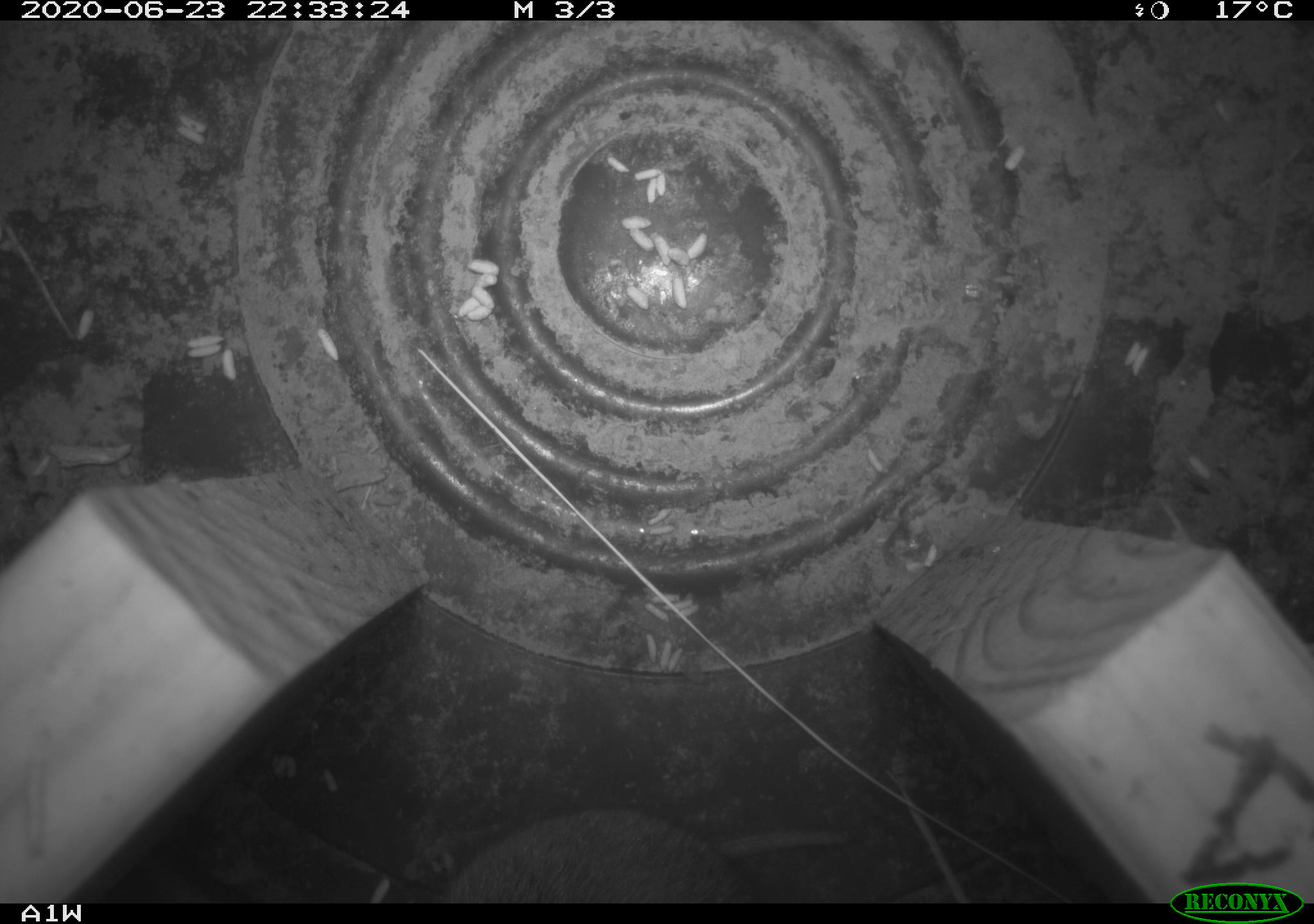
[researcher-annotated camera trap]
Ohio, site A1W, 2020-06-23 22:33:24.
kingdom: Animalia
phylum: Chordata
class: Mammalia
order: Rodentia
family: Cricetidae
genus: Microtus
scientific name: Microtus pennsylvanicus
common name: meadow vole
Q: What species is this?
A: Meadow vole (Microtus pennsylvanicus).